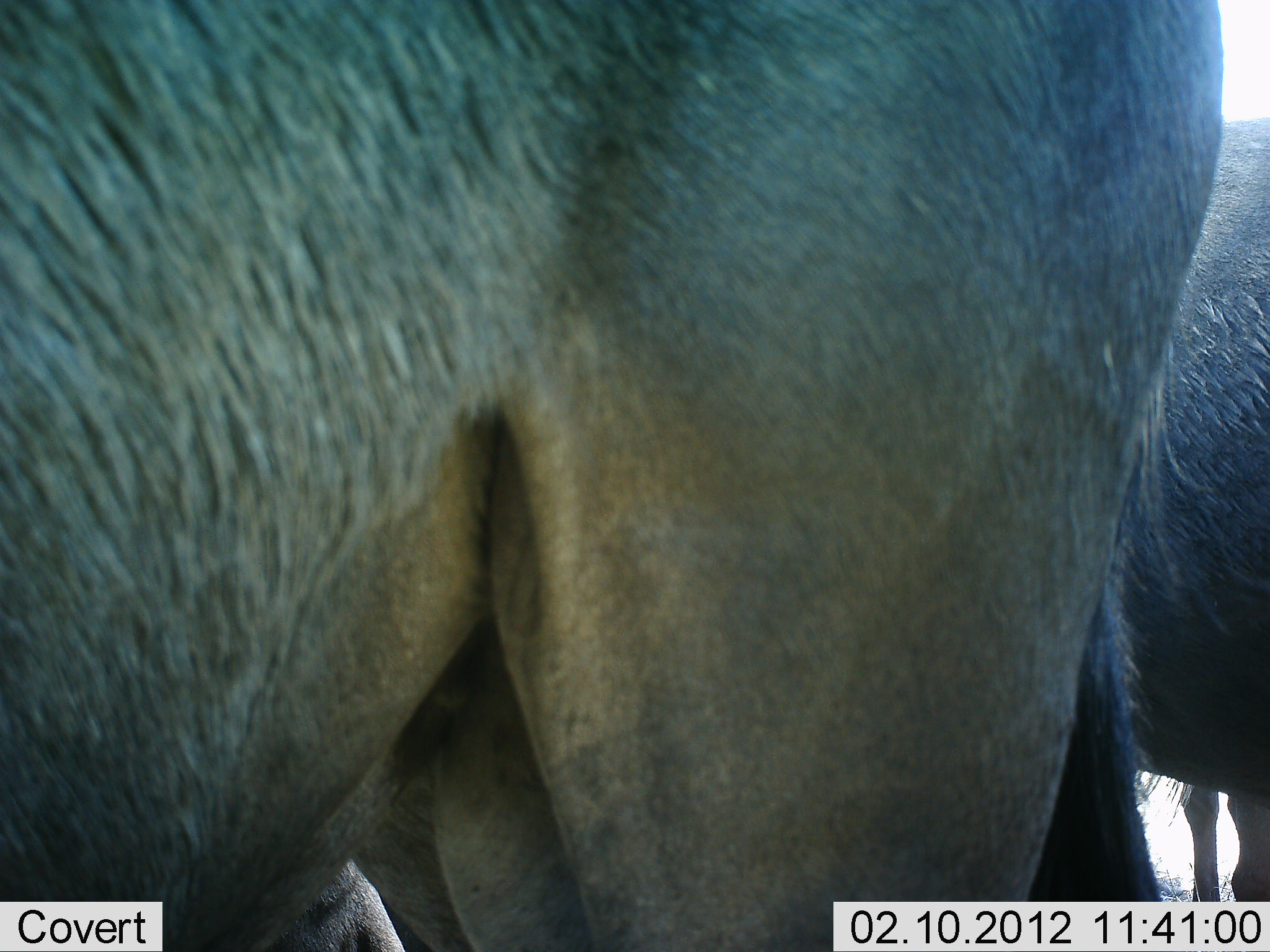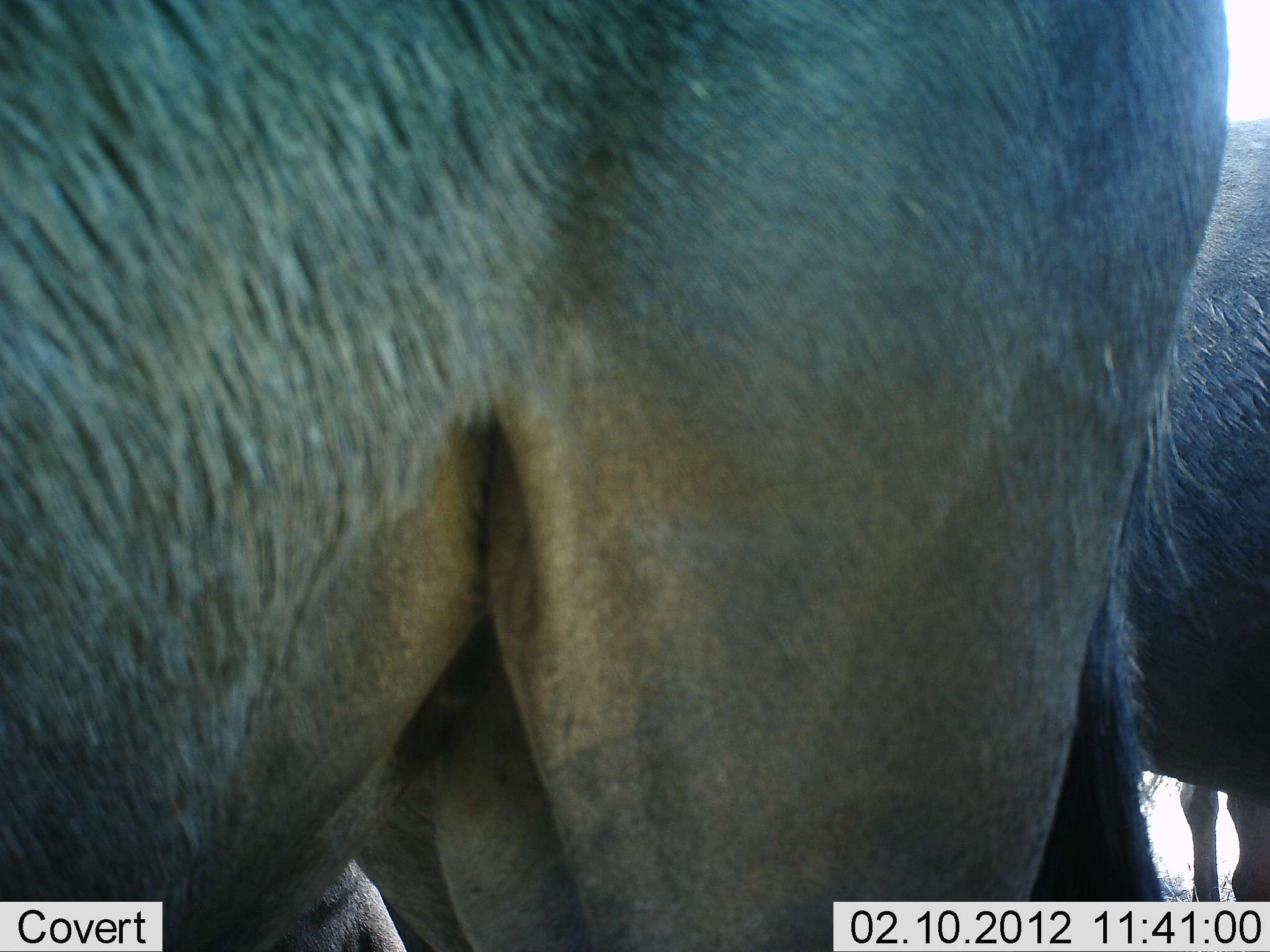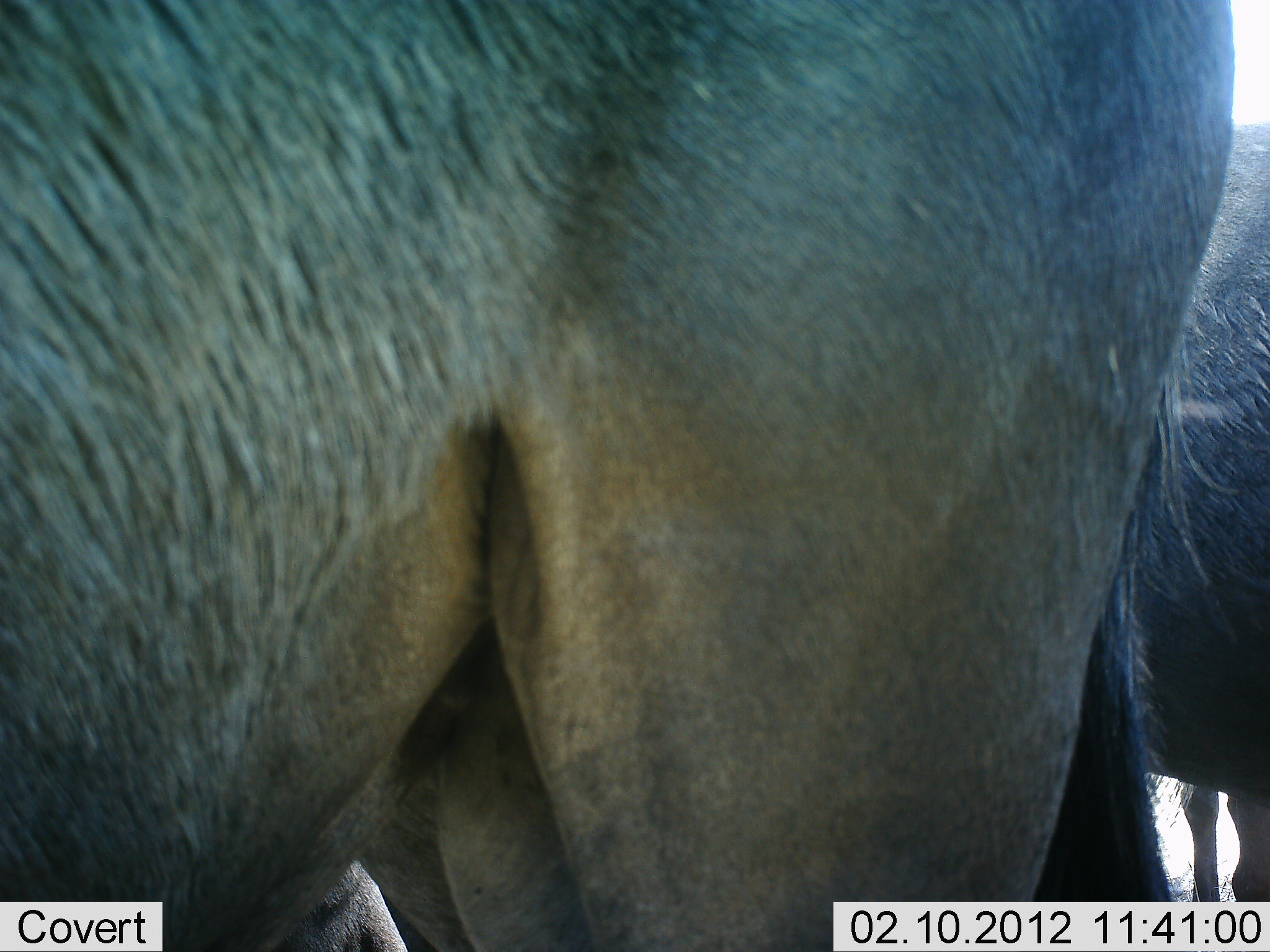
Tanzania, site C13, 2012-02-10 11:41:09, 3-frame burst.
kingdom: Animalia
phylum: Chordata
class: Mammalia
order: Artiodactyla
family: Bovidae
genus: Connochaetes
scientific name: Connochaetes taurinus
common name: blue wildebeest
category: wildebeest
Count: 3.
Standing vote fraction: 100%.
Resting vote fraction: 0%.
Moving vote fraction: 0%.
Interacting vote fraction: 0%.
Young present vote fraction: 0%.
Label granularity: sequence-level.